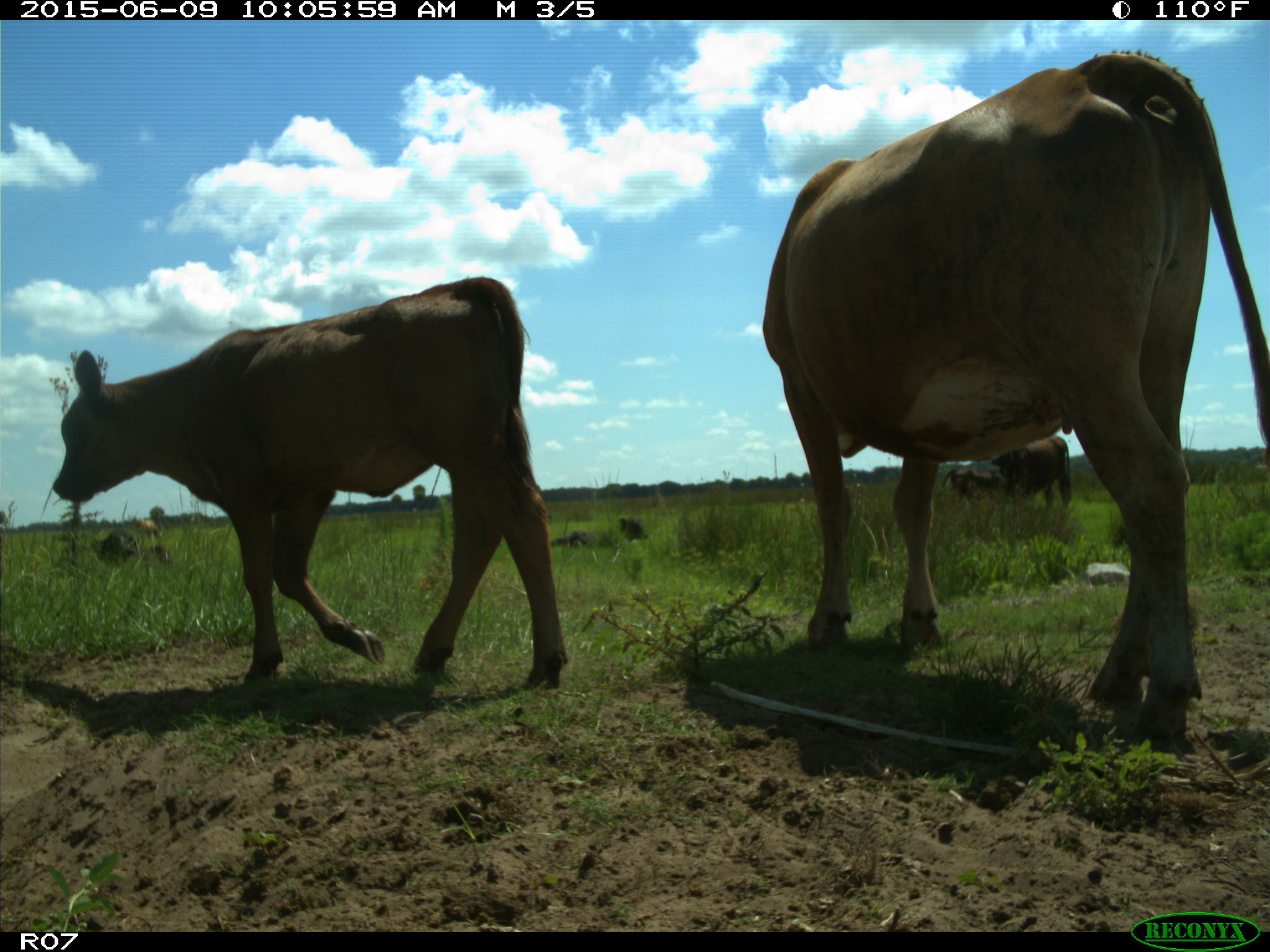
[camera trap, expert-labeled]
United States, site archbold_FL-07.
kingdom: Animalia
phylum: Chordata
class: Mammalia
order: Artiodactyla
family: Bovidae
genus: Bos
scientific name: Bos taurus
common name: domestic cow